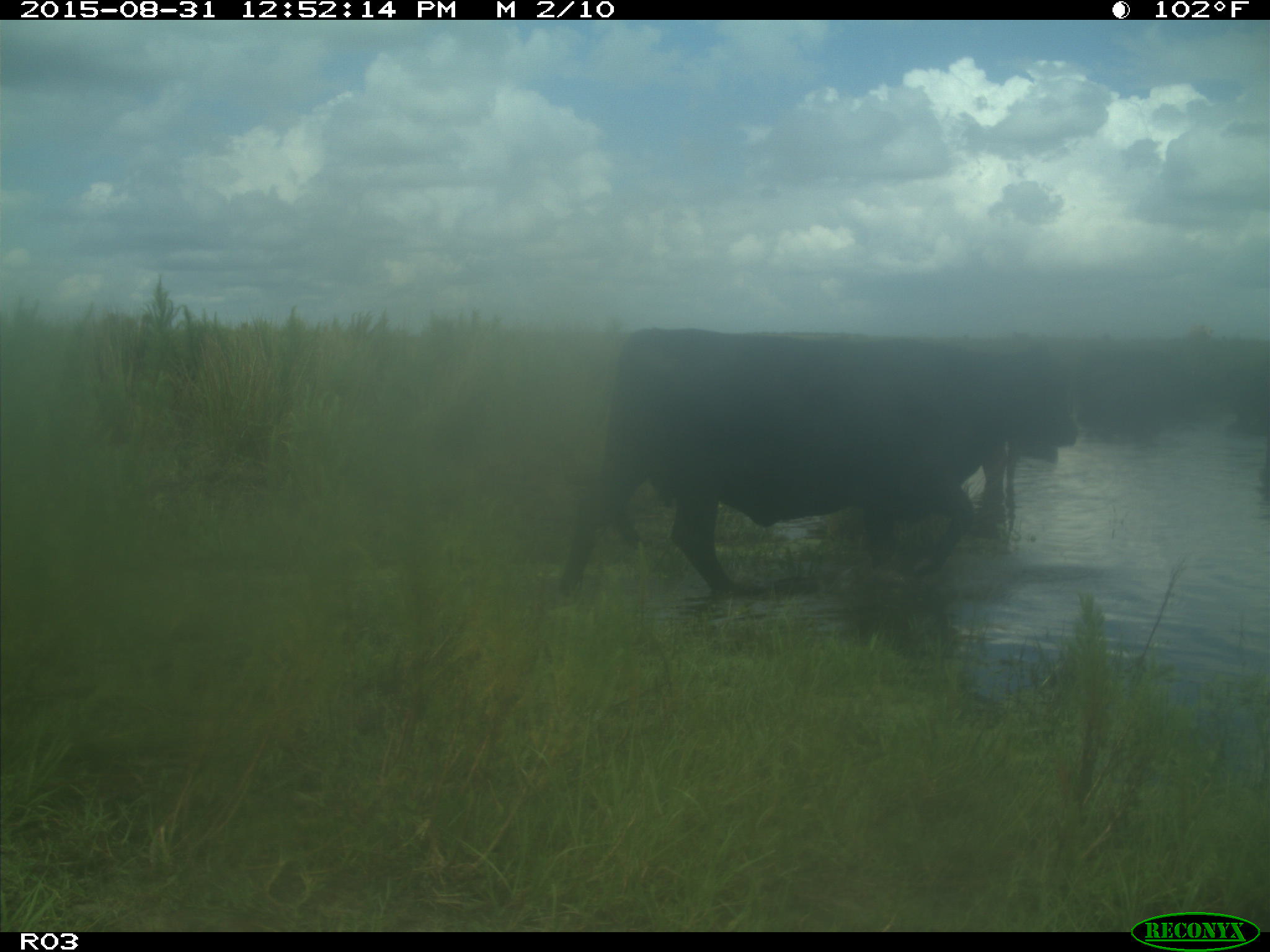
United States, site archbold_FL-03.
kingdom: Animalia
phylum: Chordata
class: Mammalia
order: Artiodactyla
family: Bovidae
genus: Bos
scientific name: Bos taurus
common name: domestic cow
Bos taurus (domestic cow).